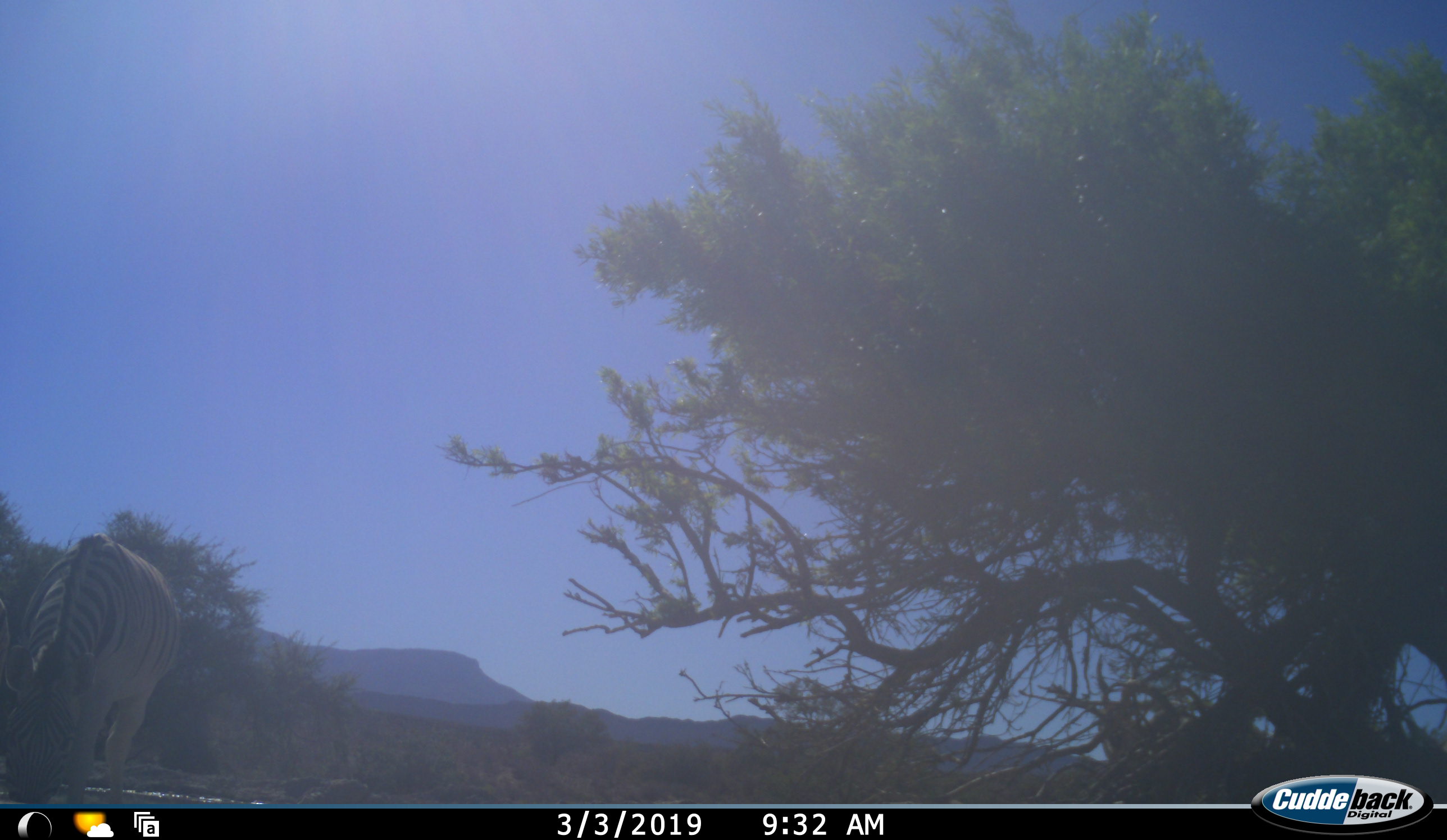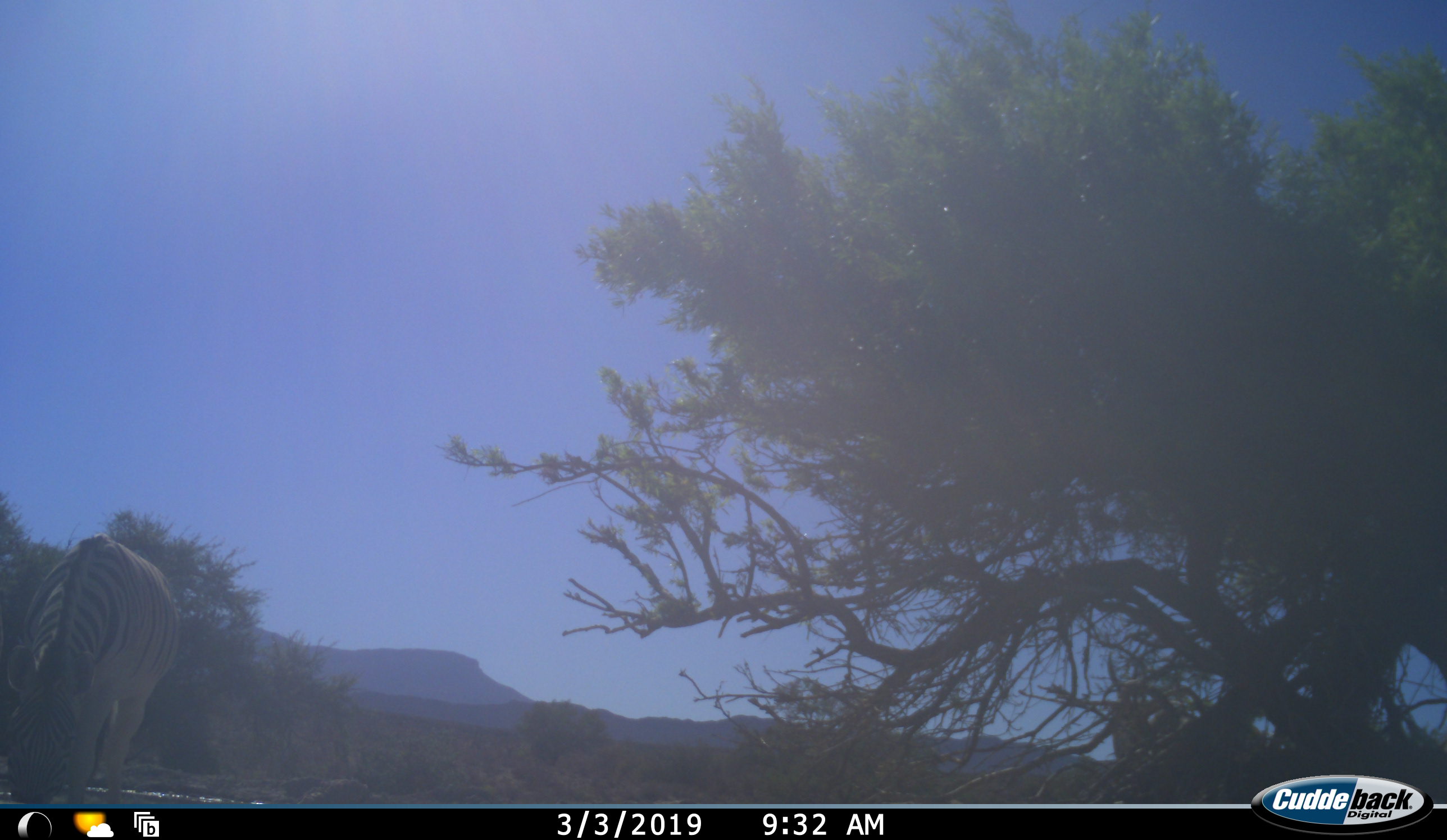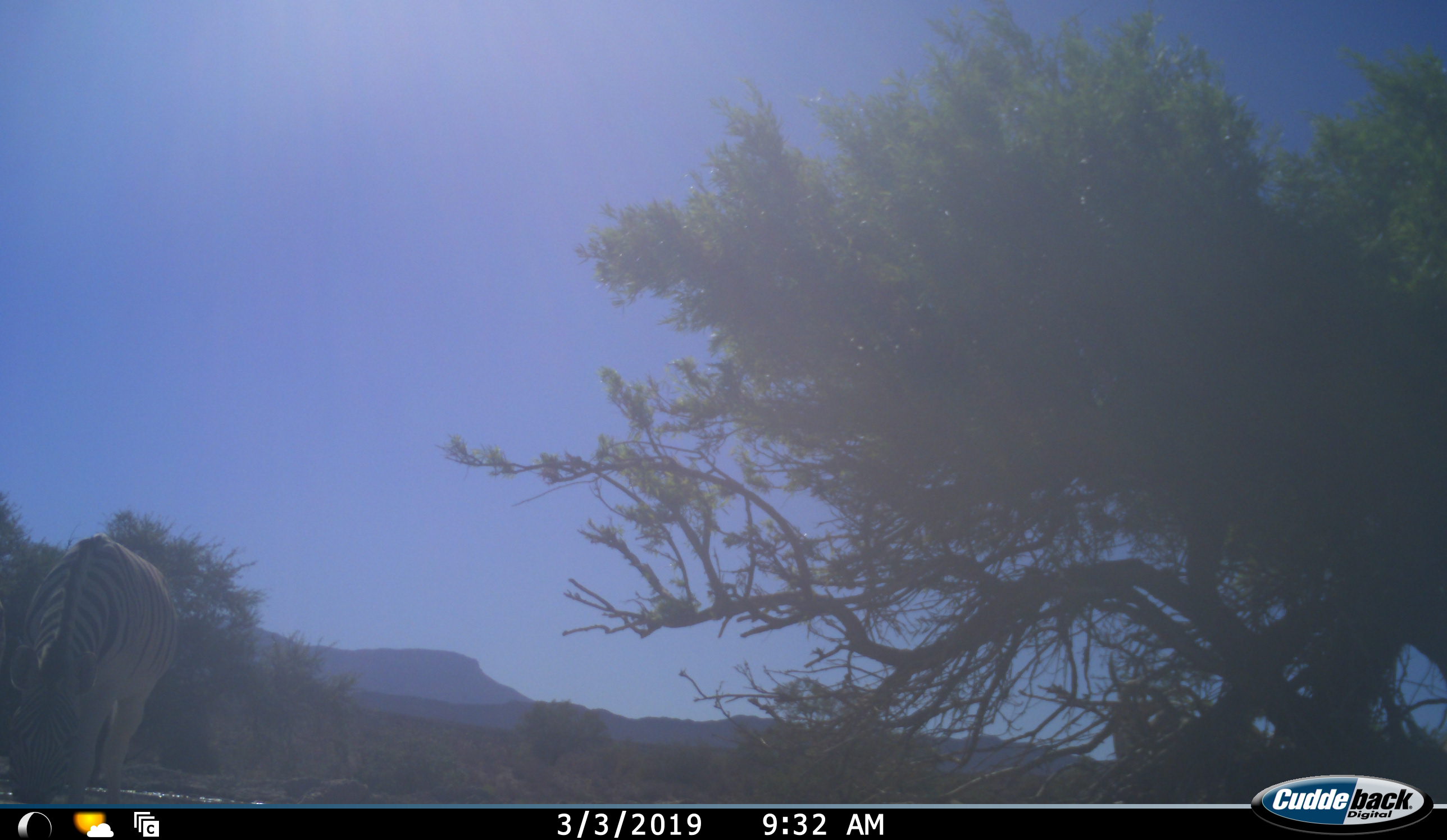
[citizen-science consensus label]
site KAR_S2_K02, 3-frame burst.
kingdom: Animalia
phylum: Chordata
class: Mammalia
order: Perissodactyla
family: Equidae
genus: Equus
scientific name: Equus quagga burchellii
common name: burchell's zebra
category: zebraburchells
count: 1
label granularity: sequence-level